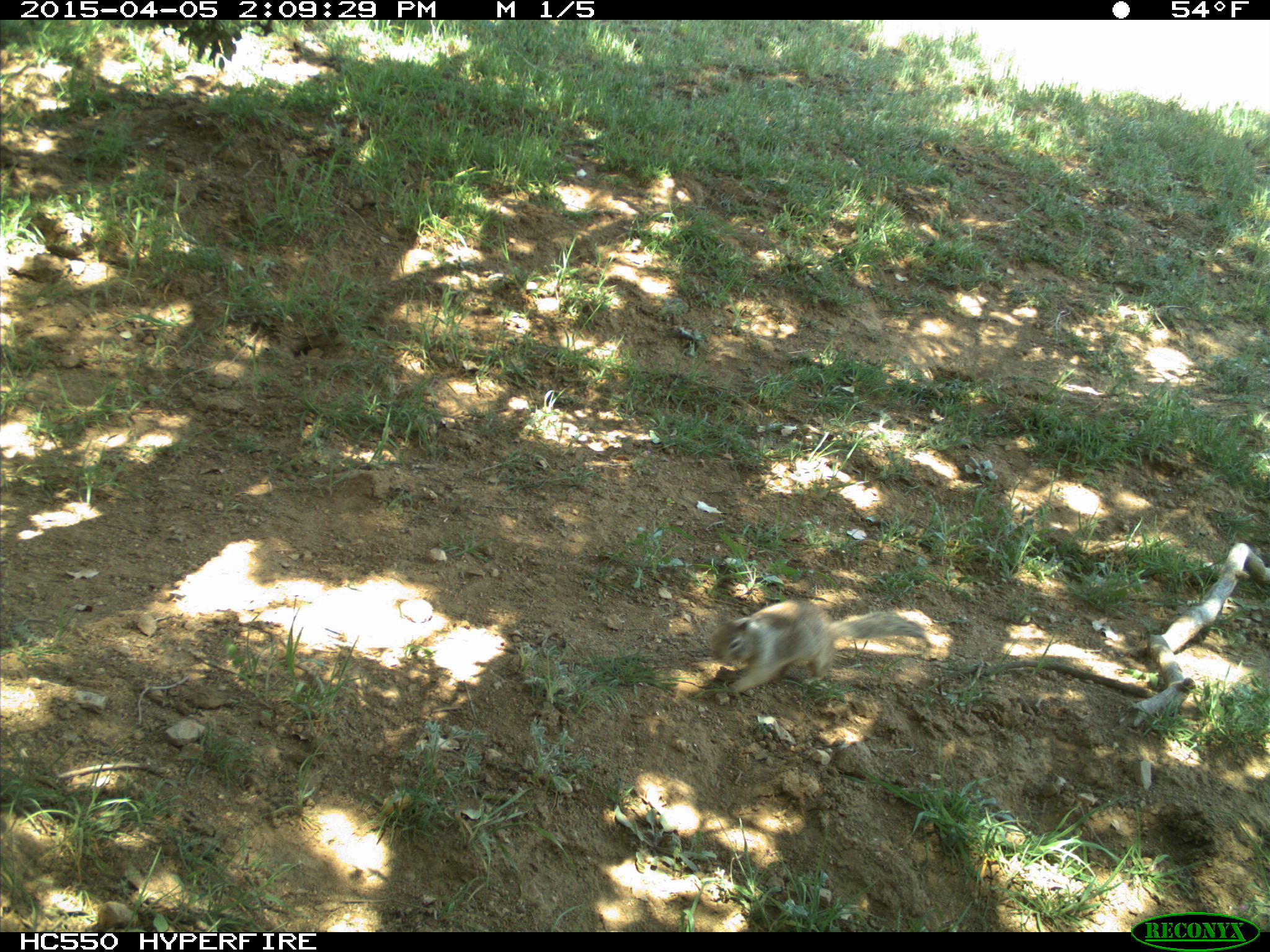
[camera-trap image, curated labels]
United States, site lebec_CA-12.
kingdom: Animalia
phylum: Chordata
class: Mammalia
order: Rodentia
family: Sciuridae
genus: Otospermophilus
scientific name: Otospermophilus beecheyi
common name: california ground squirrel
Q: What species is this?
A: Otospermophilus beecheyi (california ground squirrel).